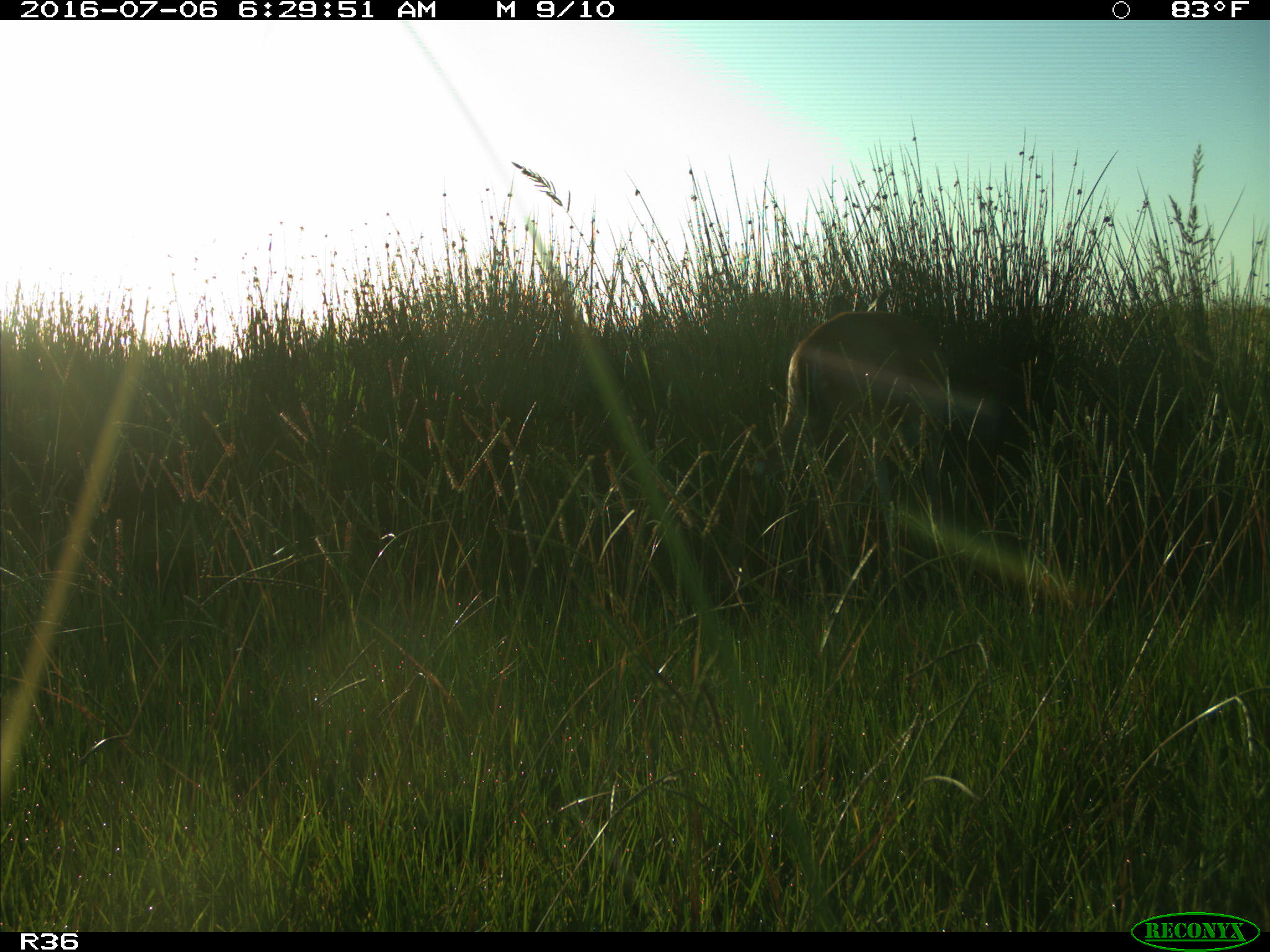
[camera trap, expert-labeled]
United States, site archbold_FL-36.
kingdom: Animalia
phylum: Chordata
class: Mammalia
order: Artiodactyla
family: Cervidae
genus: Odocoileus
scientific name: Odocoileus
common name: deer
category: unidentified deer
Unidentified deer (deer) (Odocoileus).